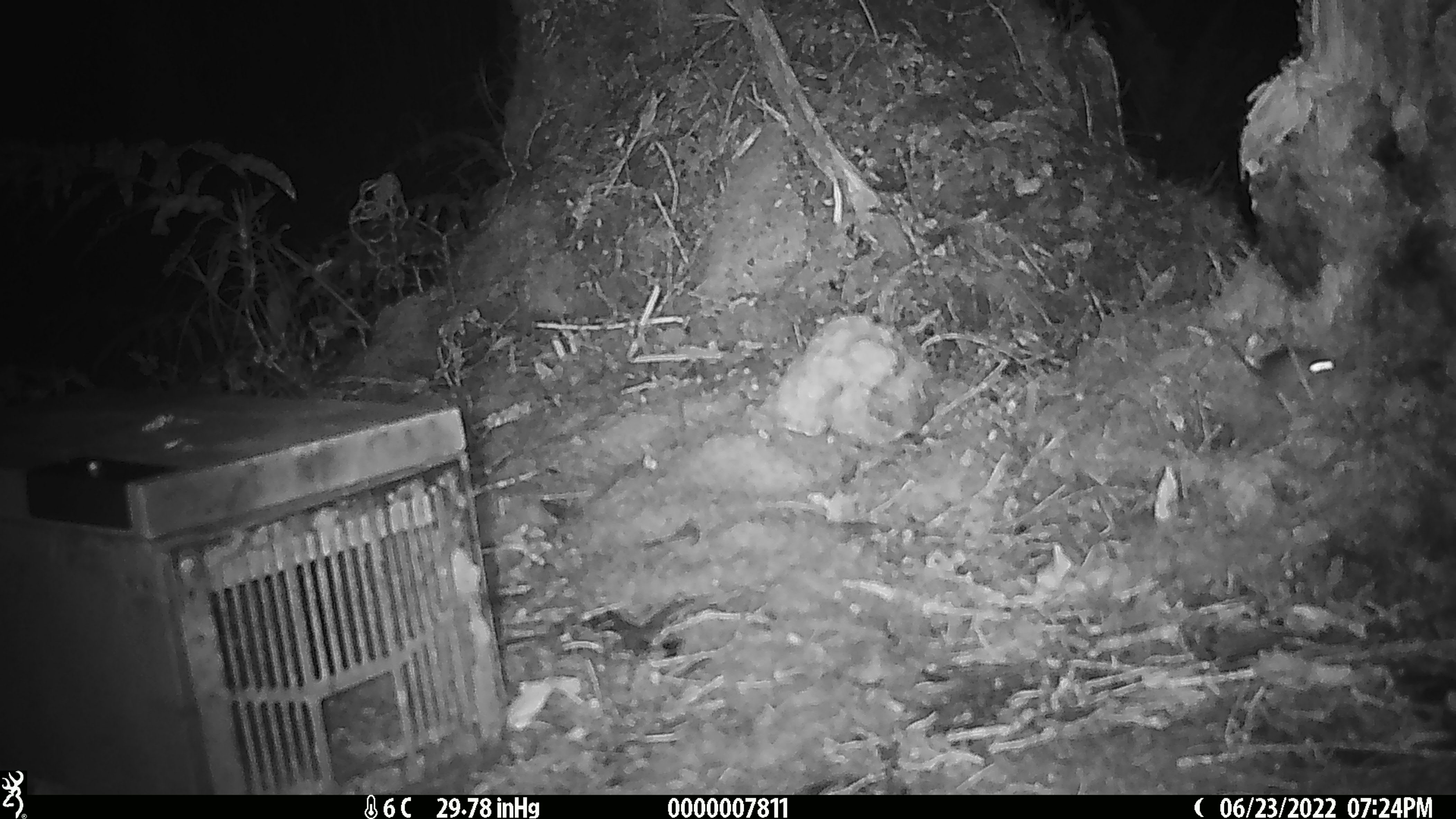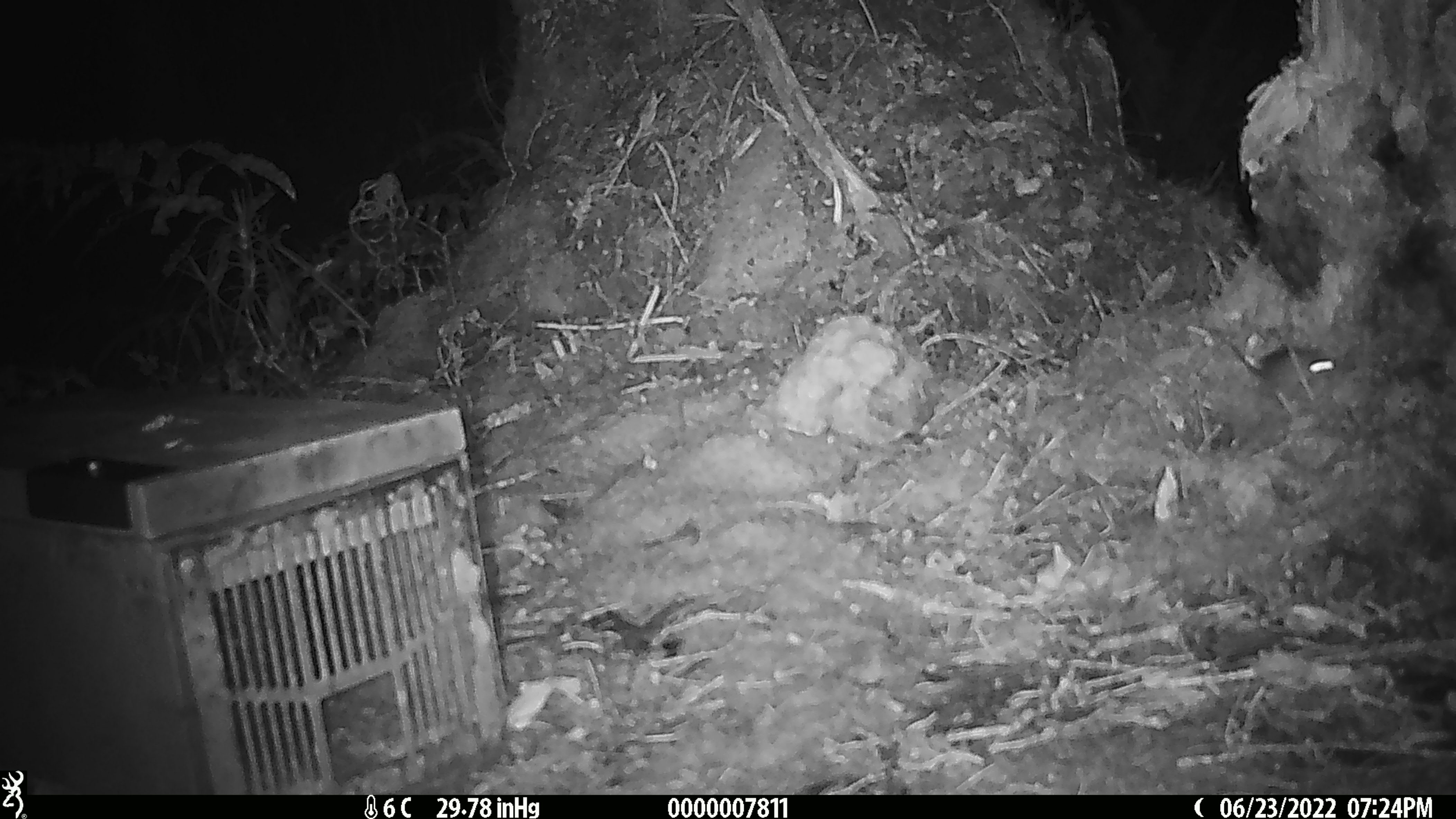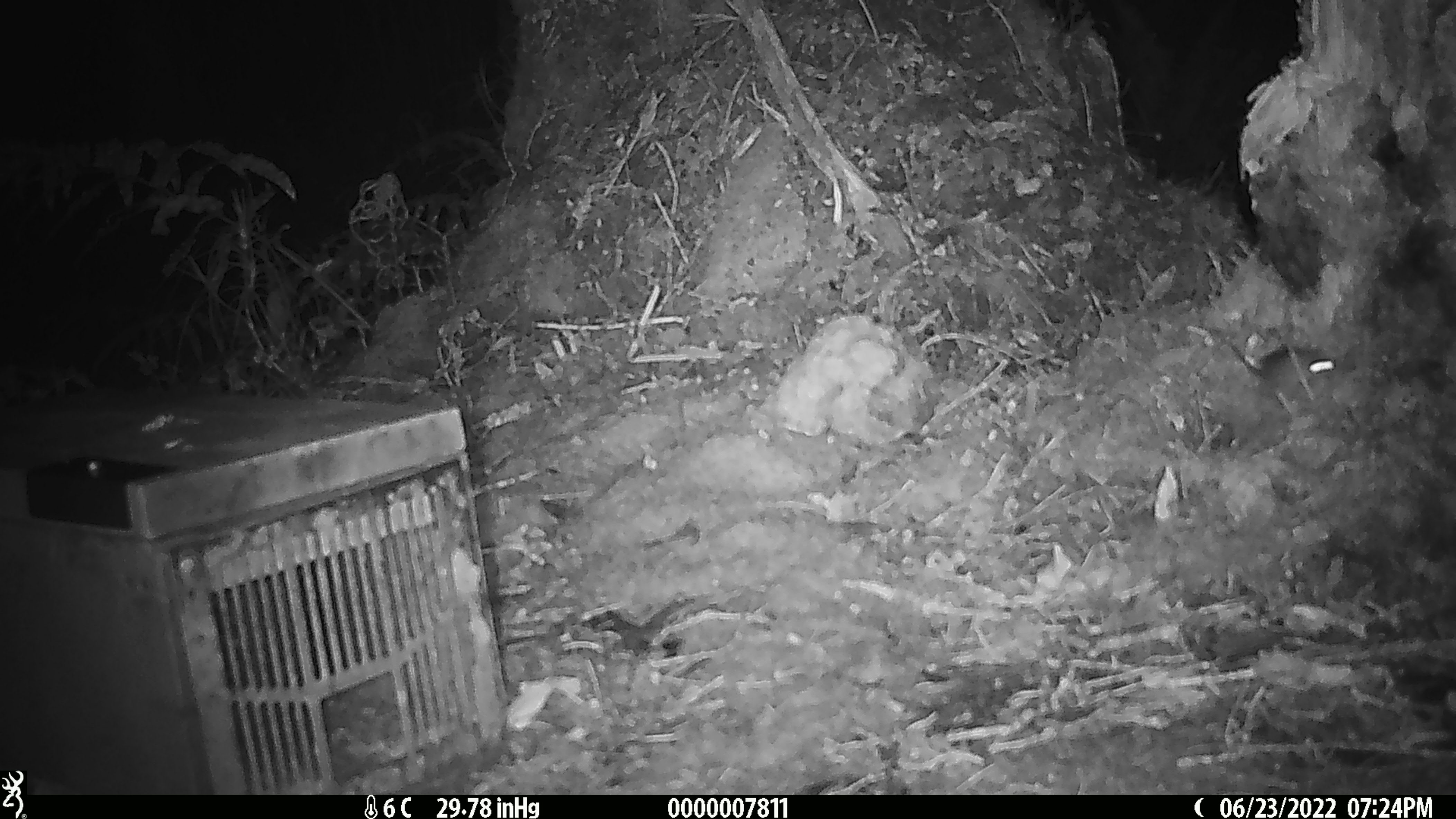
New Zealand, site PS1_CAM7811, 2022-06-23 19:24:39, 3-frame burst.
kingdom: Animalia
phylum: Chordata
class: Mammalia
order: Rodentia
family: Muridae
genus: Mus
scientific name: Mus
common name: mouse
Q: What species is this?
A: Mouse (Mus).